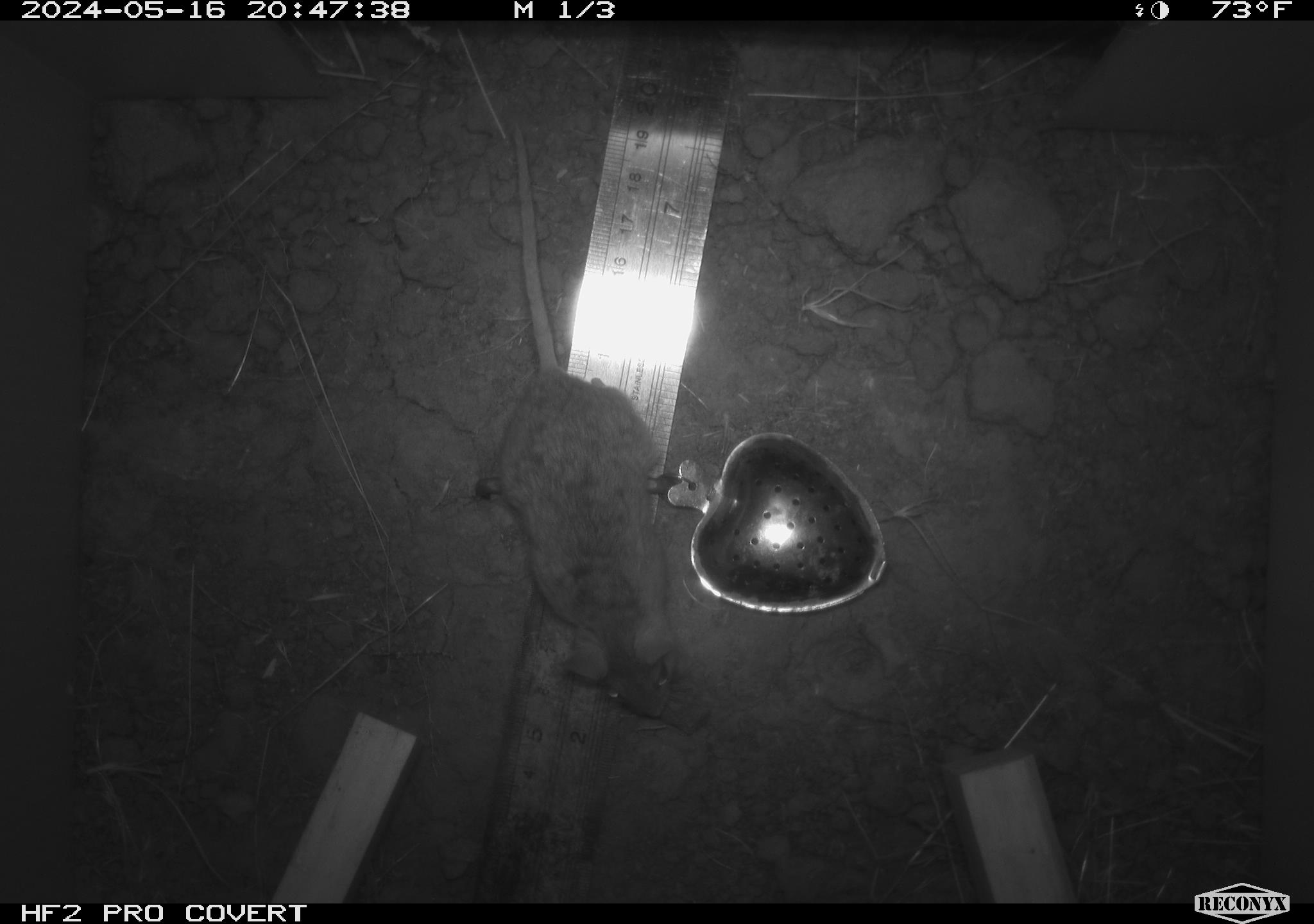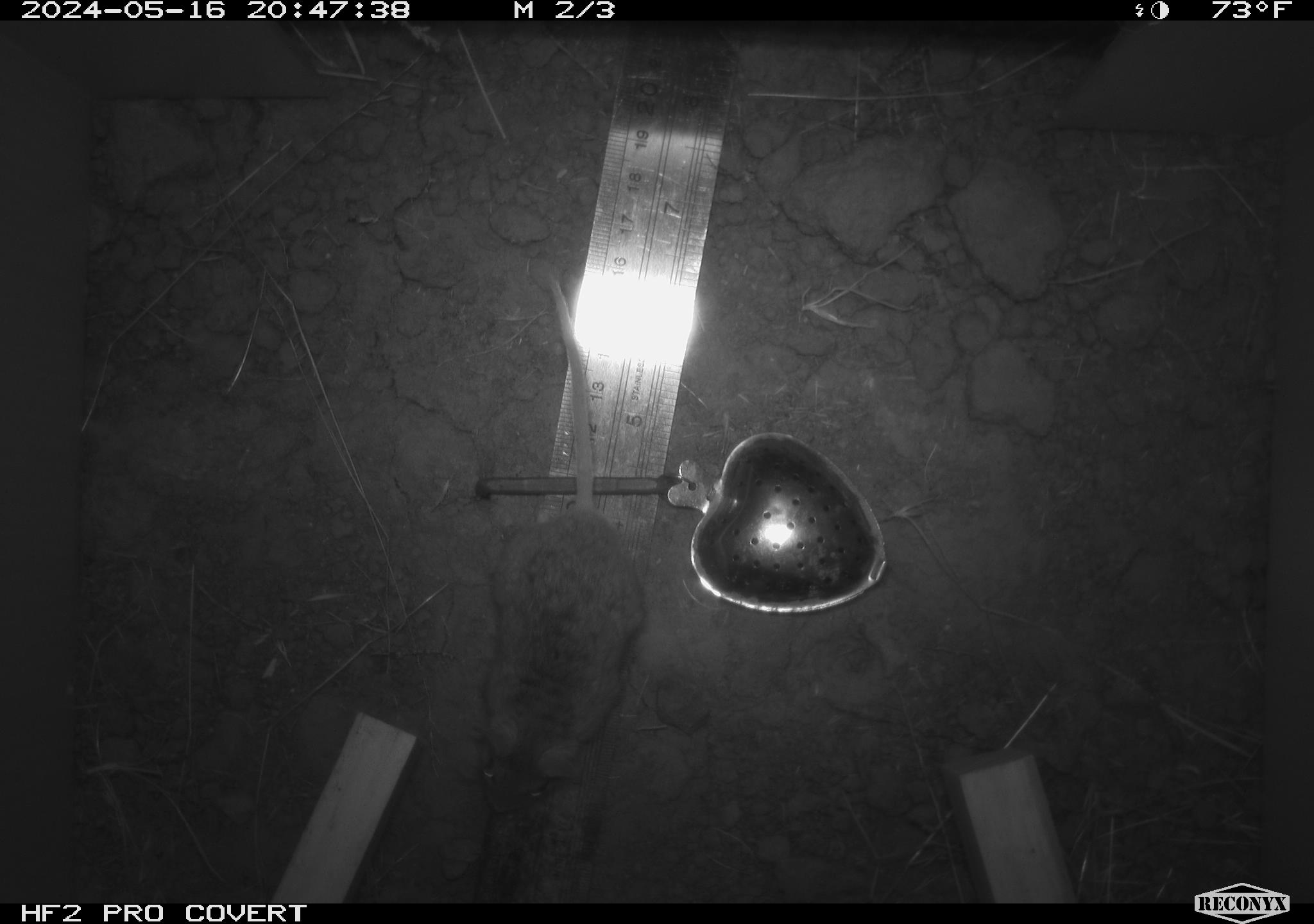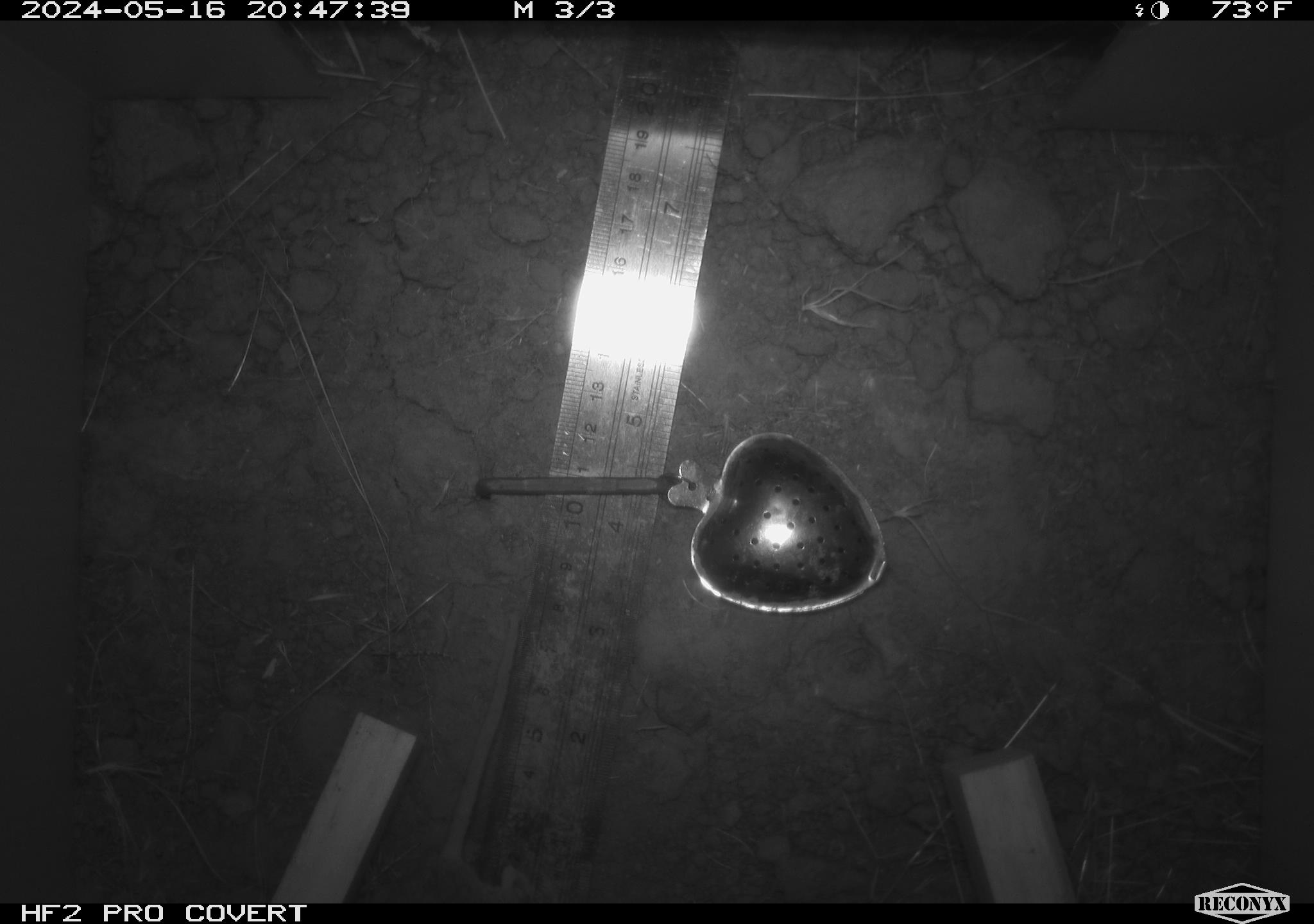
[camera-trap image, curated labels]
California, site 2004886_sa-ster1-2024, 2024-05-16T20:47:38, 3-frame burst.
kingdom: Animalia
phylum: Chordata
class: Mammalia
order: Rodentia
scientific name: Rodentia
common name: mouse species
Mouse species (Rodentia).